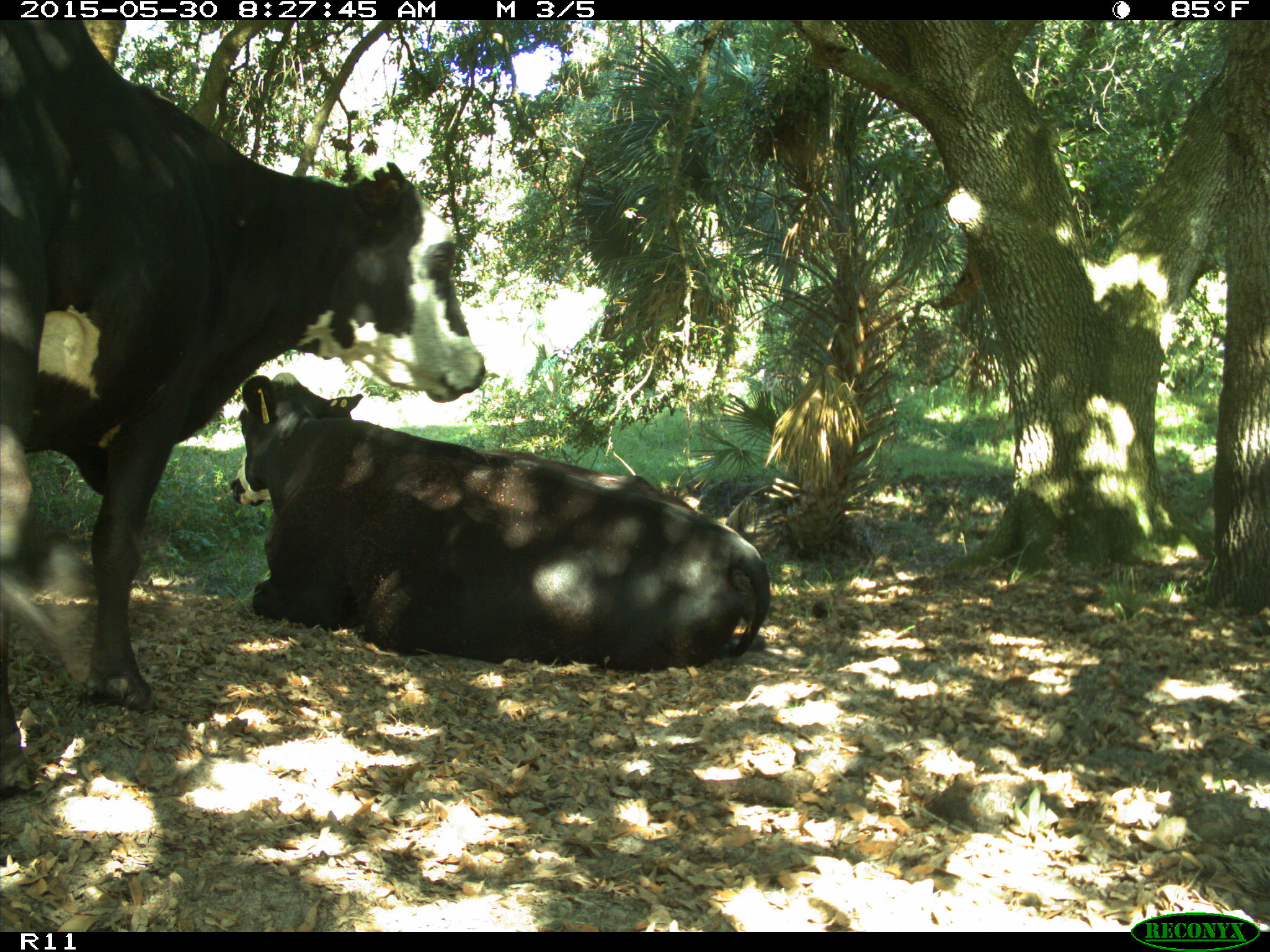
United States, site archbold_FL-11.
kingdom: Animalia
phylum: Chordata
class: Mammalia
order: Artiodactyla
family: Bovidae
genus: Bos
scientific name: Bos taurus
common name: domestic cow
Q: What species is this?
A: Bos taurus (domestic cow).